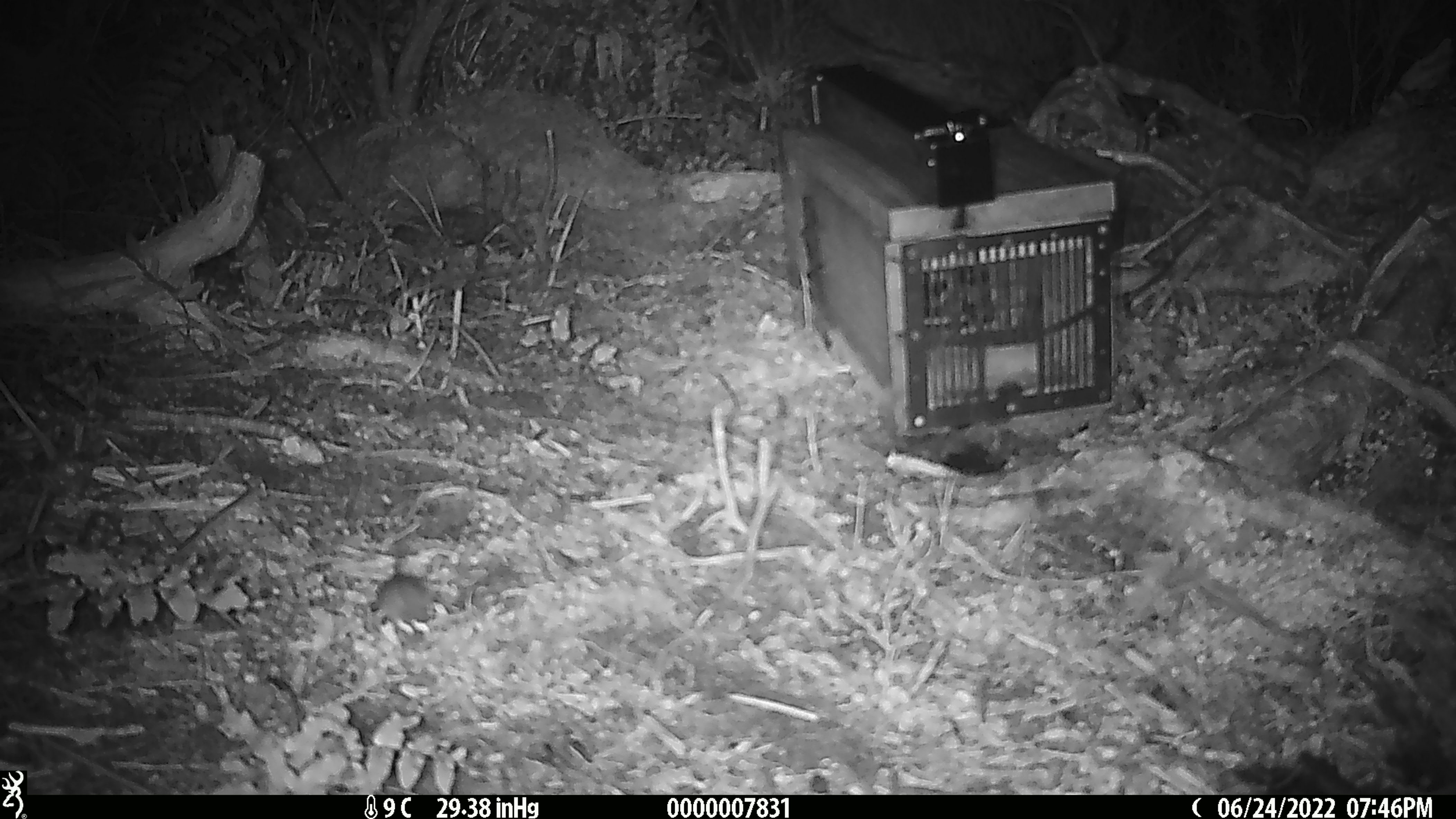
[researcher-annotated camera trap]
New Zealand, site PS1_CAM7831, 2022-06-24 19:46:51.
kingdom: Animalia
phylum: Chordata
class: Mammalia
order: Rodentia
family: Muridae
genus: Mus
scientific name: Mus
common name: mouse